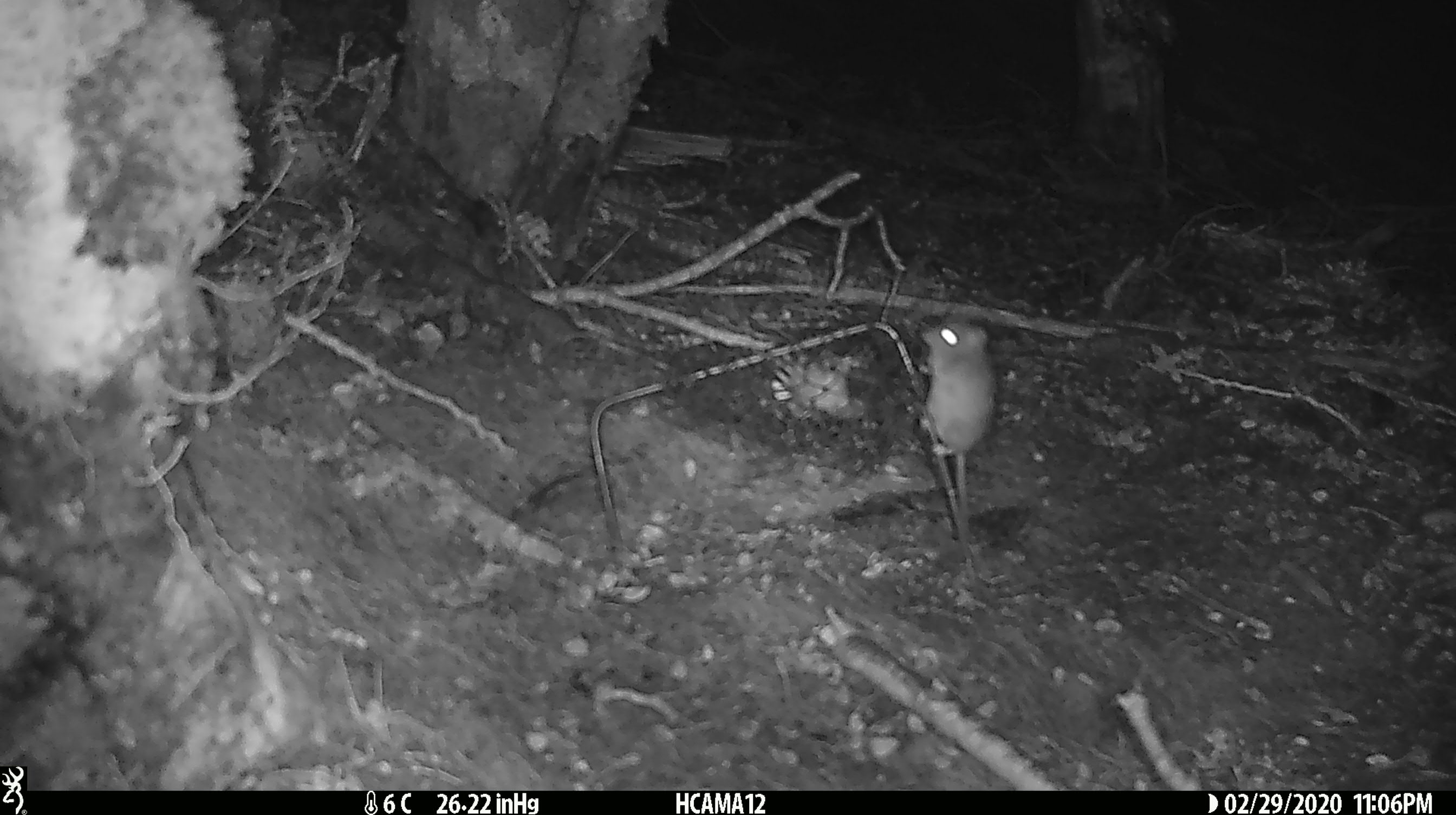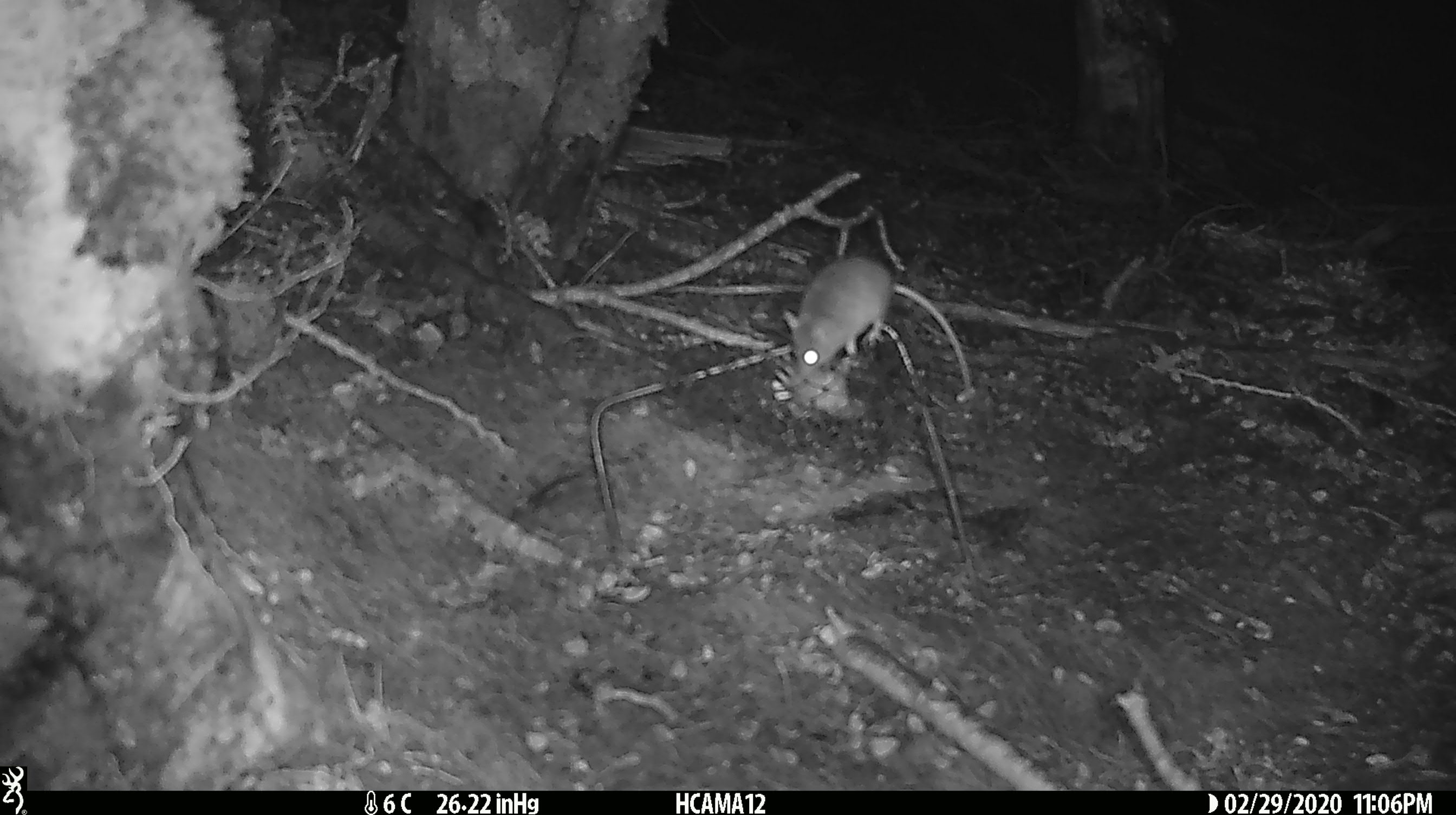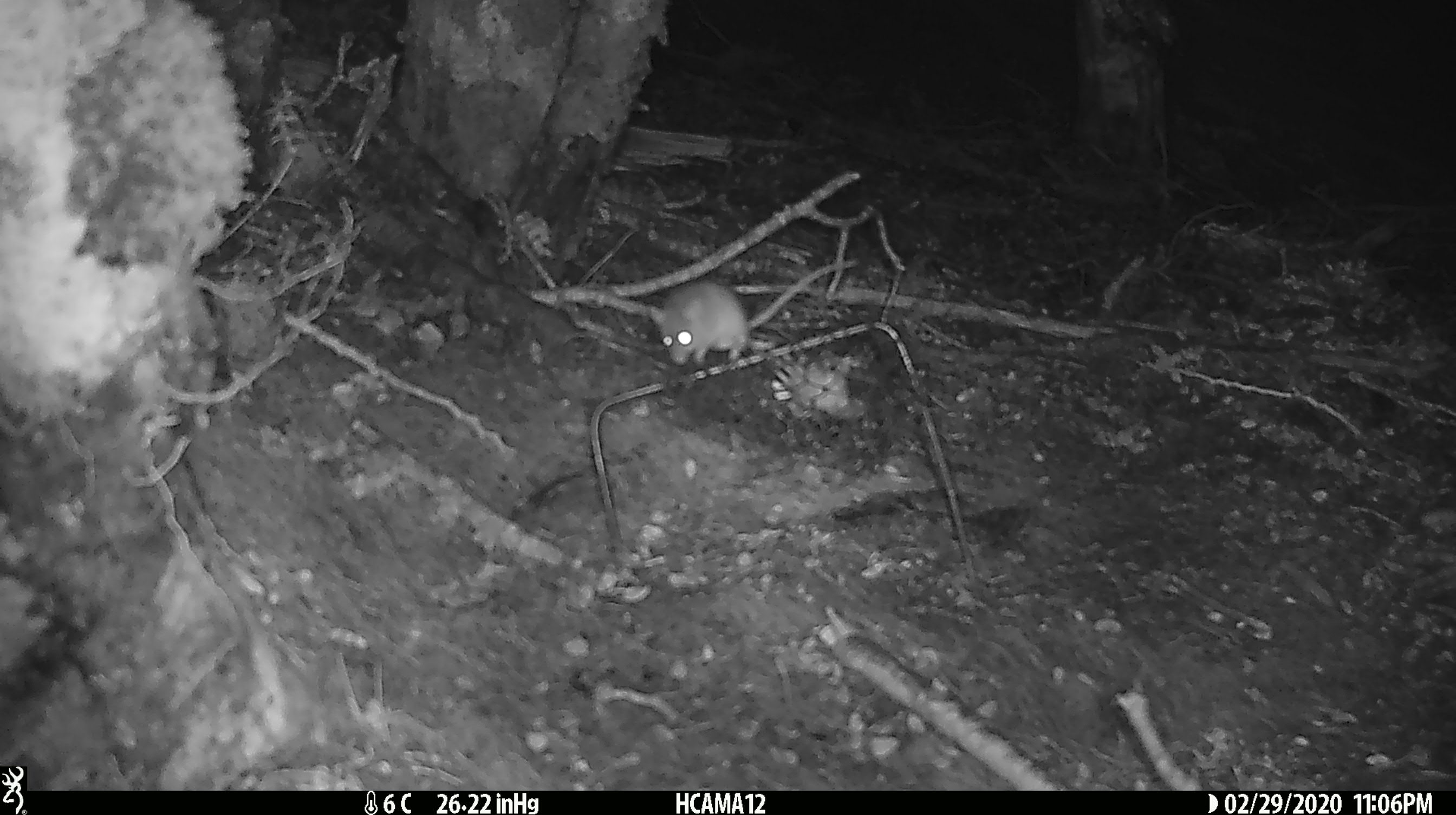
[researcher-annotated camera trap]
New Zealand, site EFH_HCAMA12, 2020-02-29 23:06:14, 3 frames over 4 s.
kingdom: Animalia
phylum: Chordata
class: Mammalia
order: Rodentia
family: Muridae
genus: Mus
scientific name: Mus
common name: mouse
Mouse (Mus).